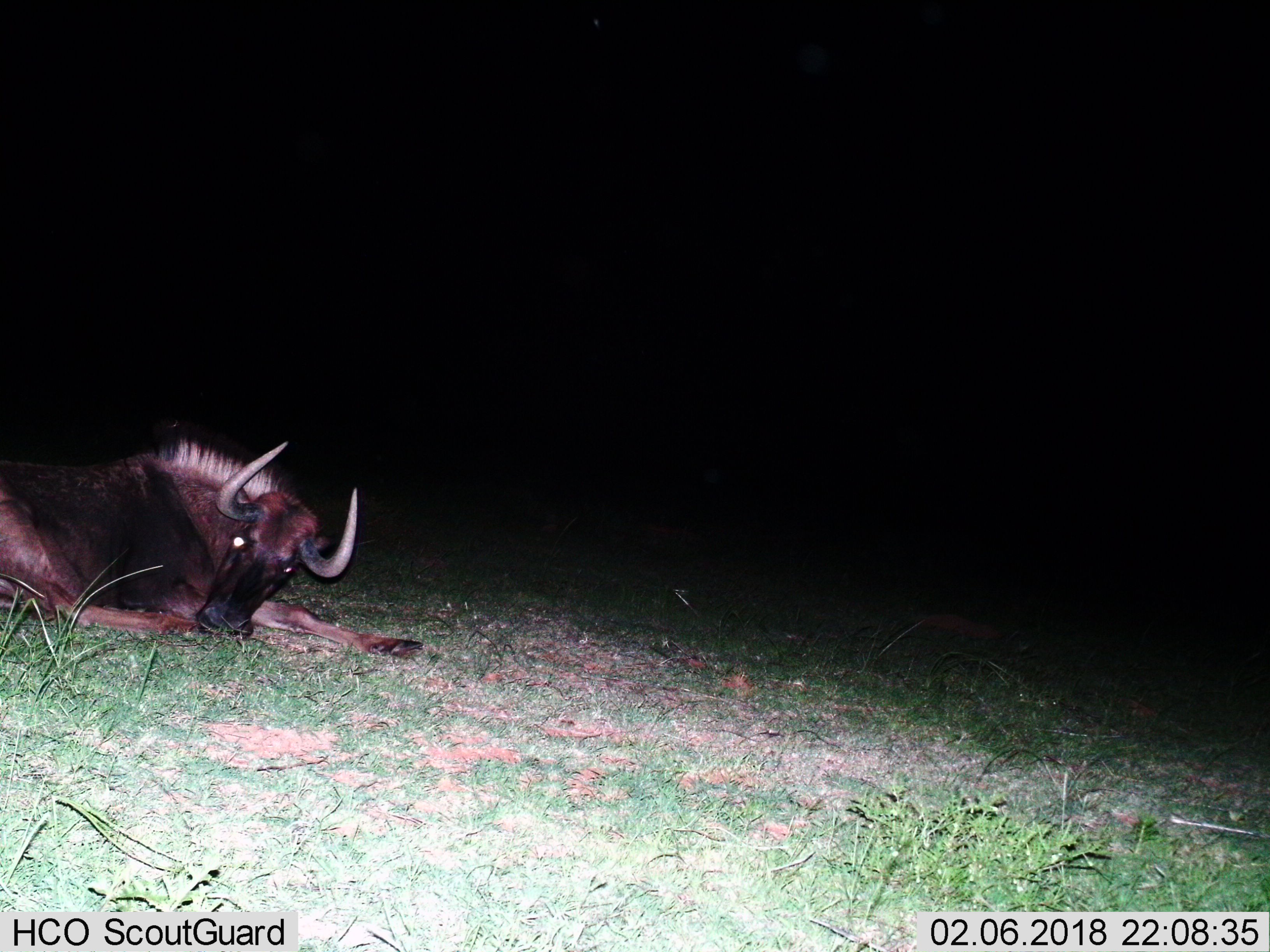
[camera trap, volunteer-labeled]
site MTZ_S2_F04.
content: unidentified animal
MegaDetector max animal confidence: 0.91